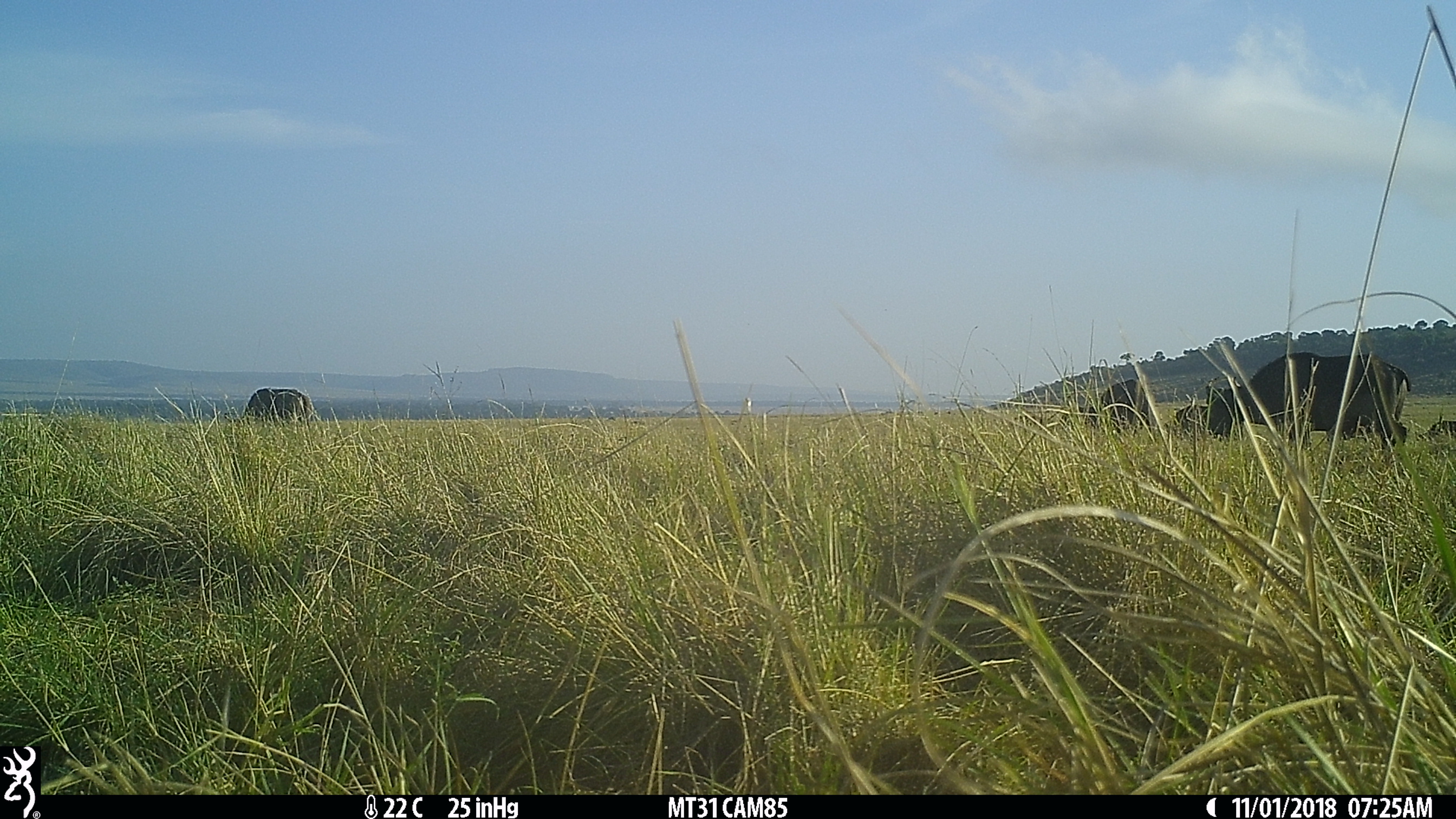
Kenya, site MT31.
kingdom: Animalia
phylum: Chordata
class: Mammalia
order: Artiodactyla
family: Bovidae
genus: Syncerus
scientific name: Syncerus caffer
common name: buffalo